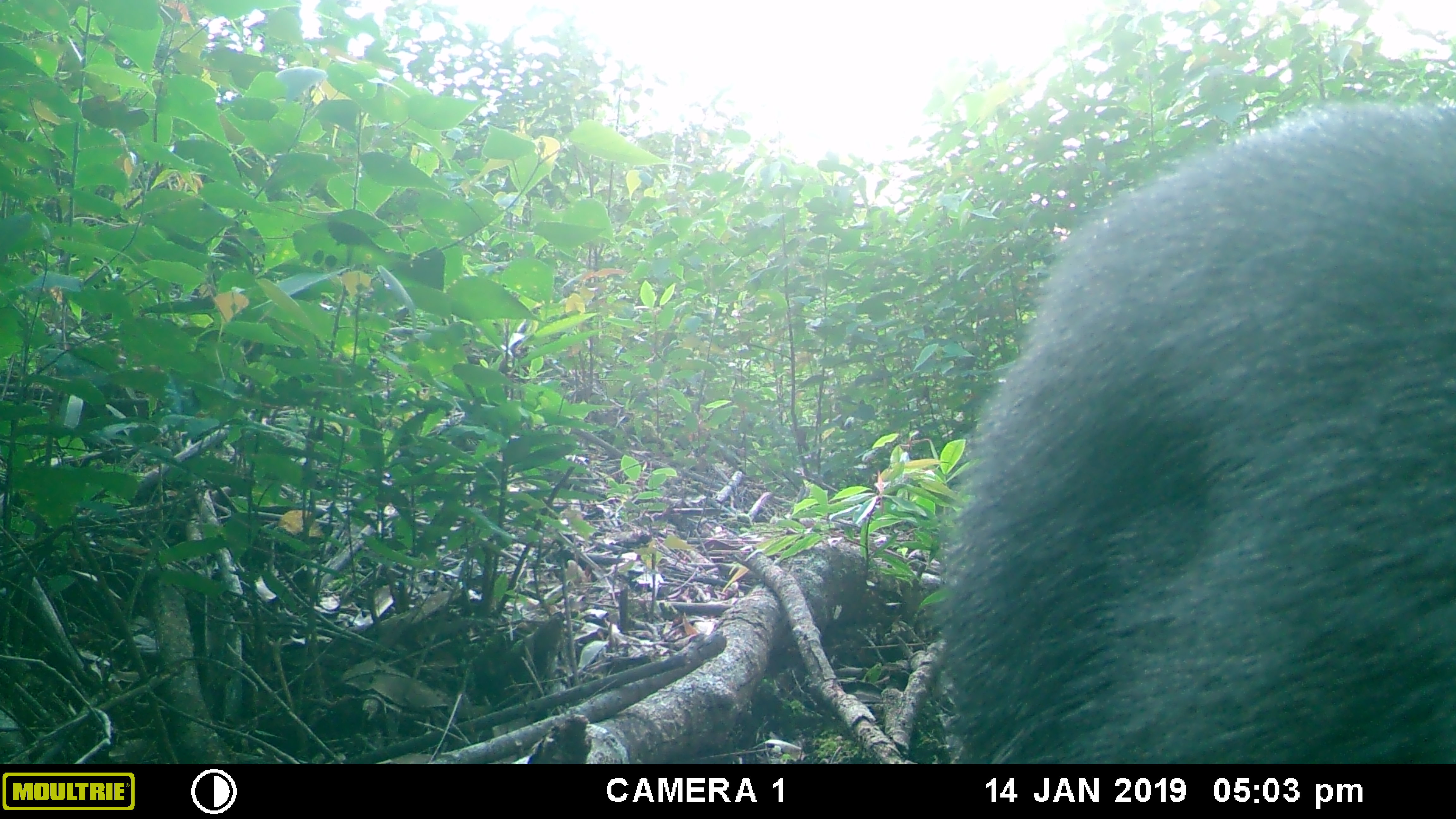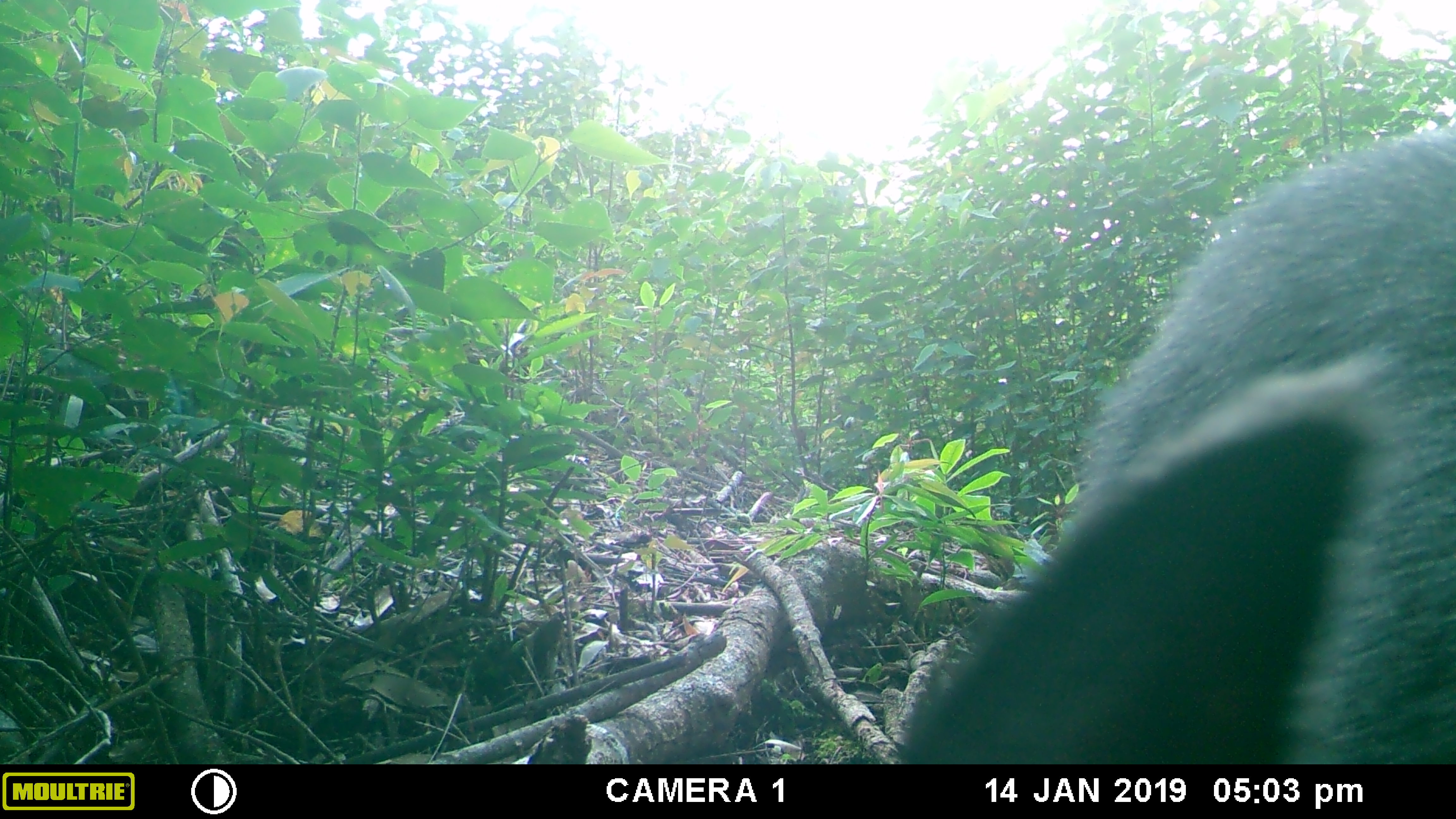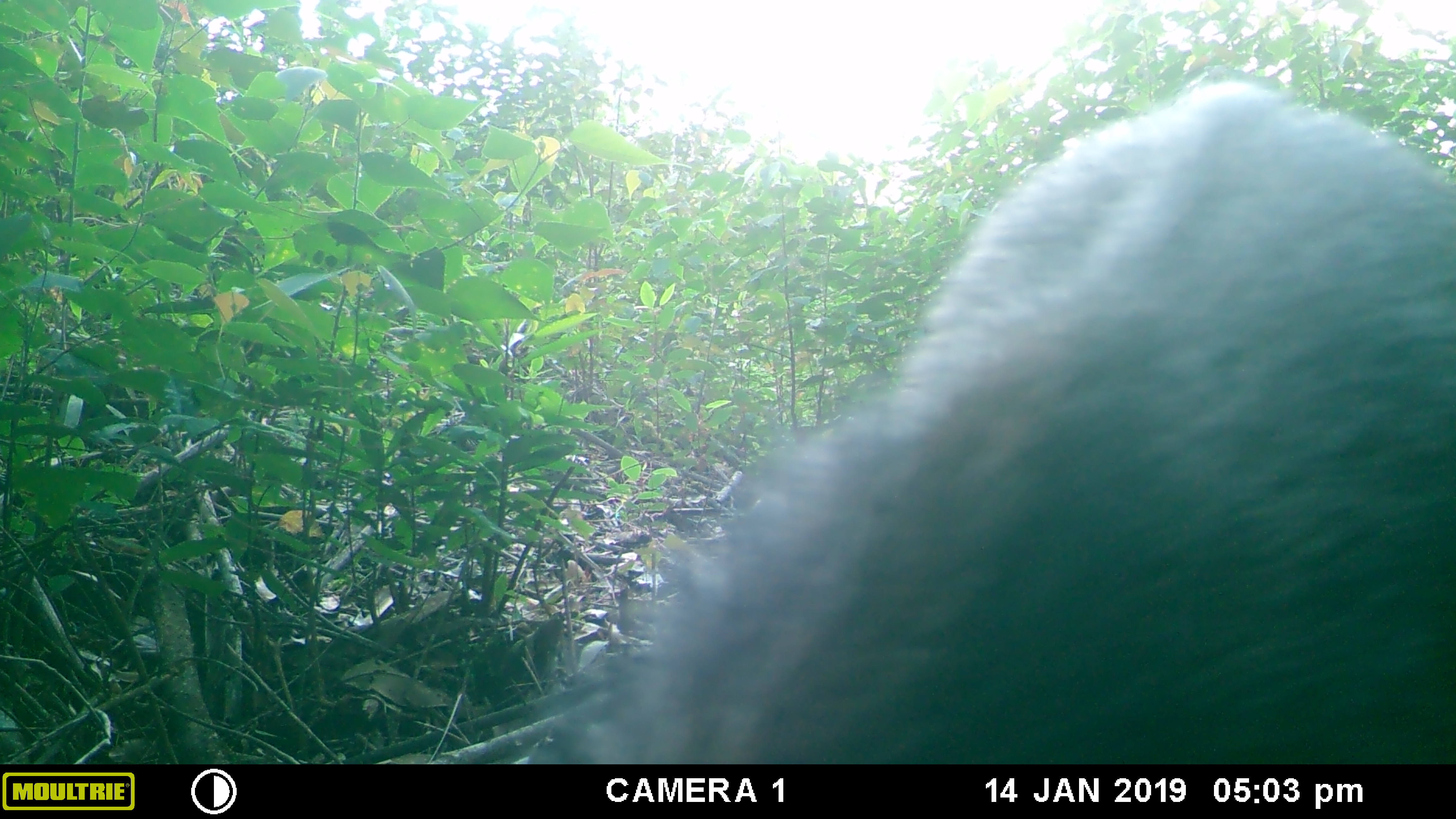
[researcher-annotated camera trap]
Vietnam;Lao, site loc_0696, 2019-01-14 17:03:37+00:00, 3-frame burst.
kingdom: Animalia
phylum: Chordata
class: Mammalia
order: Artiodactyla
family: Bovidae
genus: Capricornis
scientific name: Capricornis sumatraensis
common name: chinese serow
Chinese serow (Capricornis sumatraensis). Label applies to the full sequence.